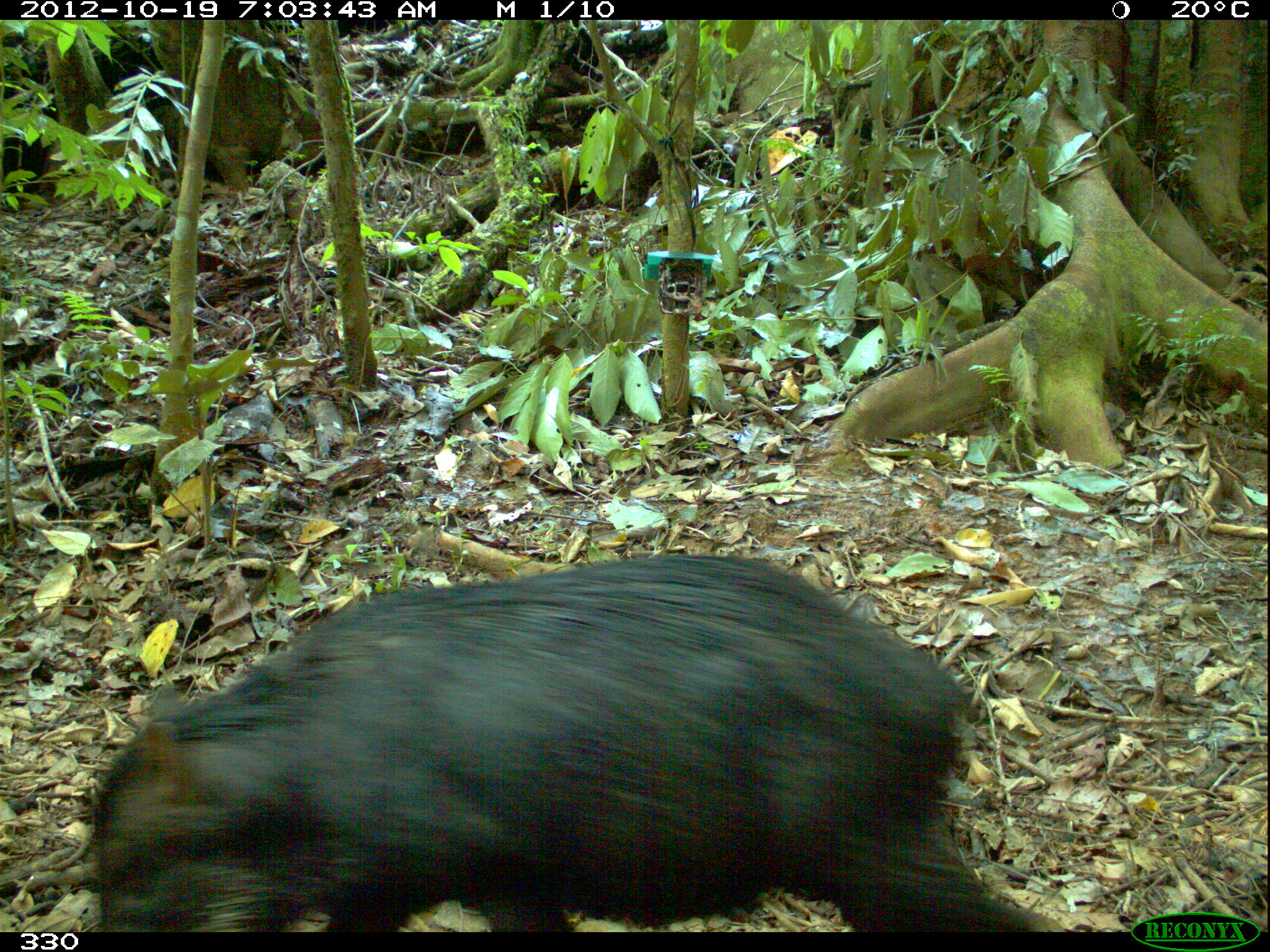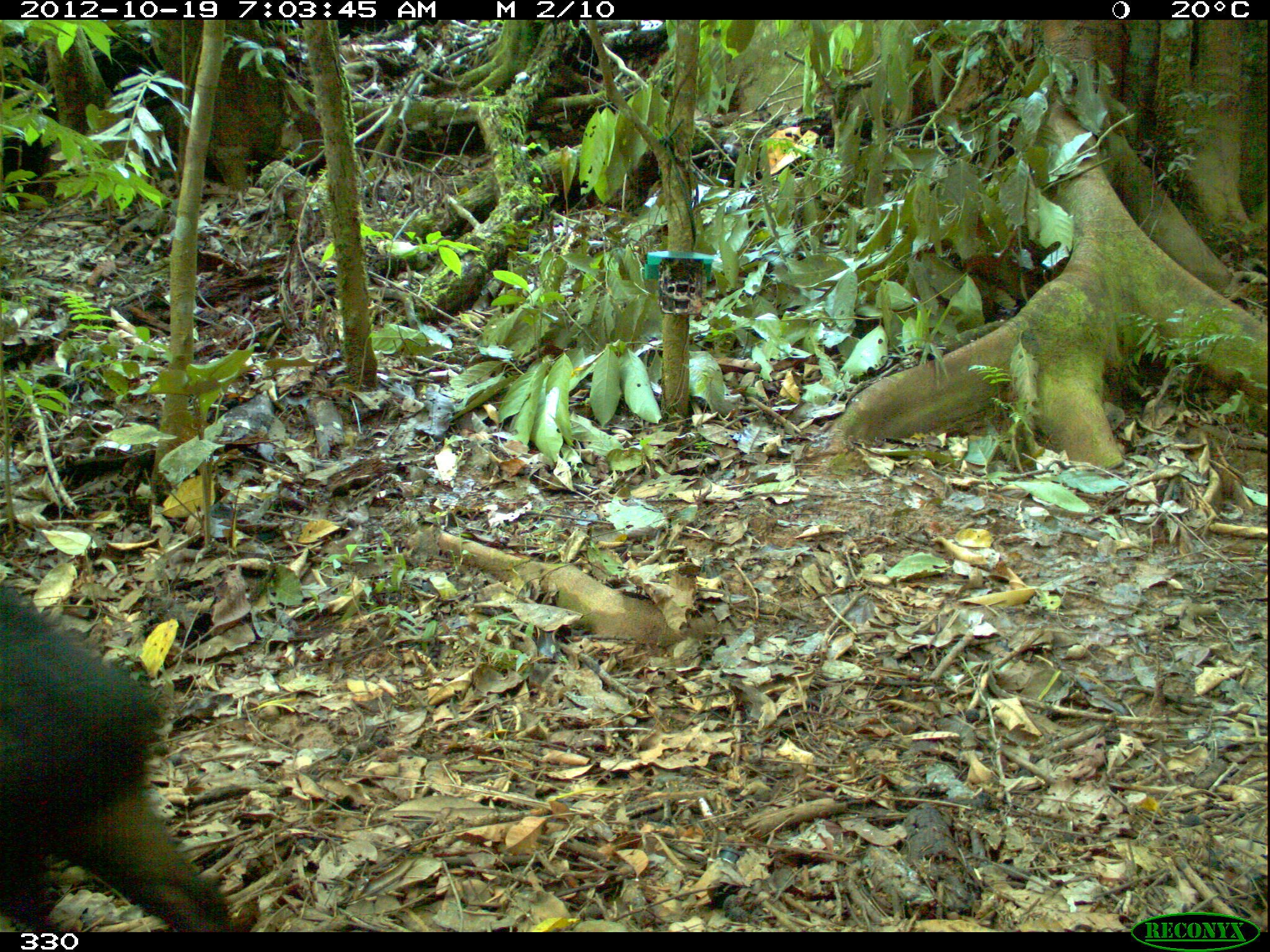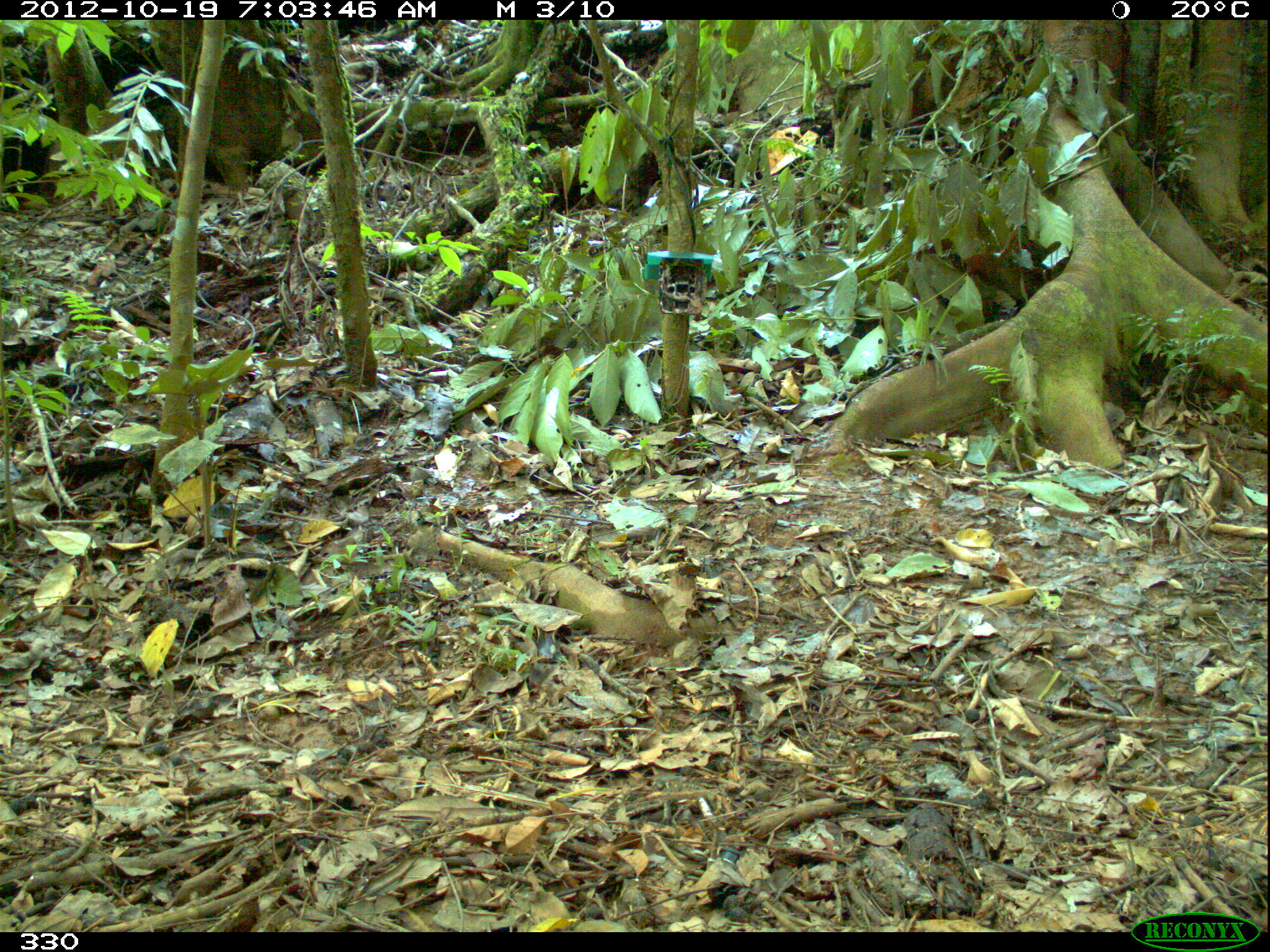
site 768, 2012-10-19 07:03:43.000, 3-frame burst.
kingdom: Animalia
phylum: Chordata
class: Mammalia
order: Artiodactyla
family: Tayassuidae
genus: Tayassu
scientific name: Tayassu pecari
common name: white-lipped peccary